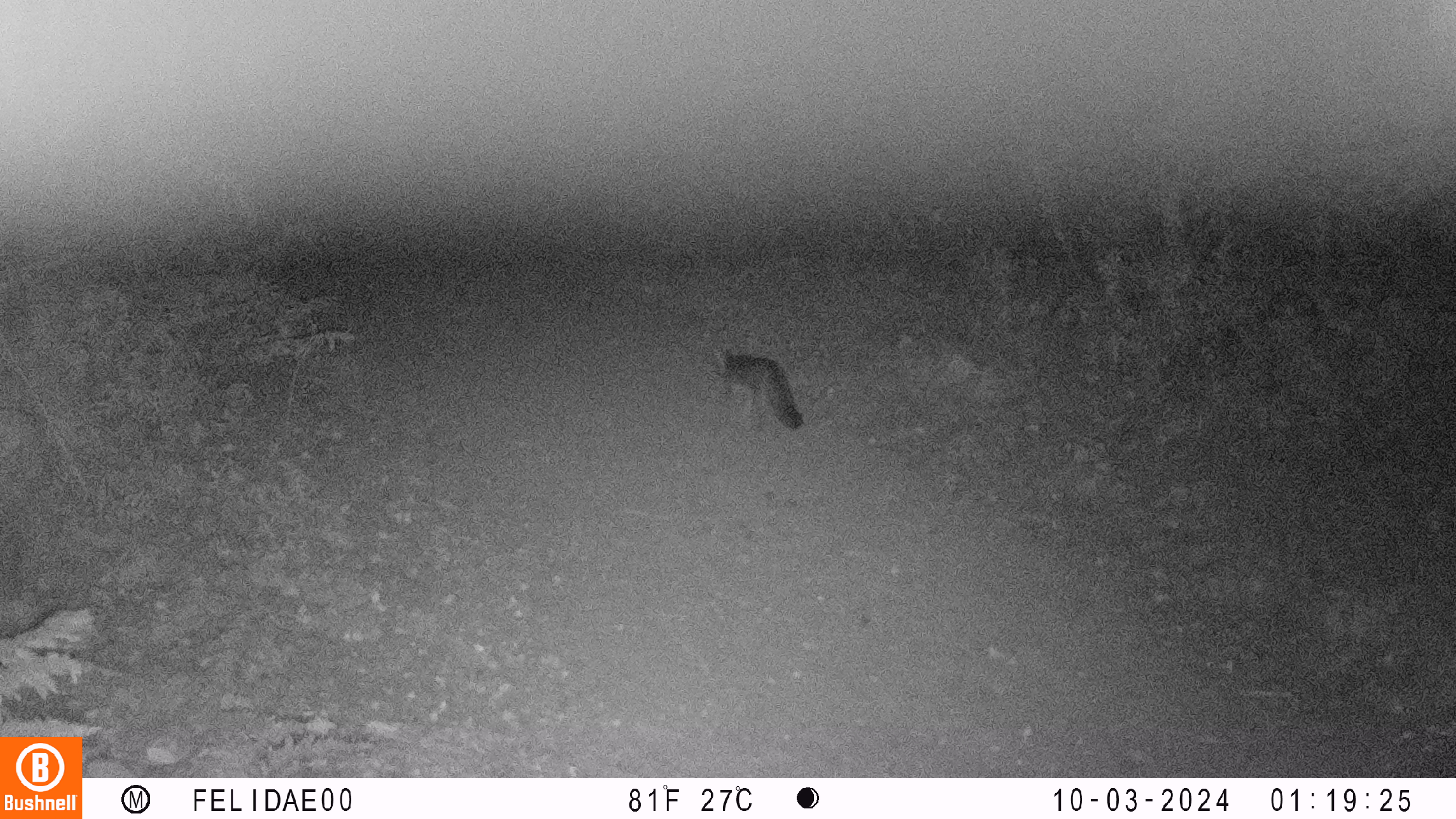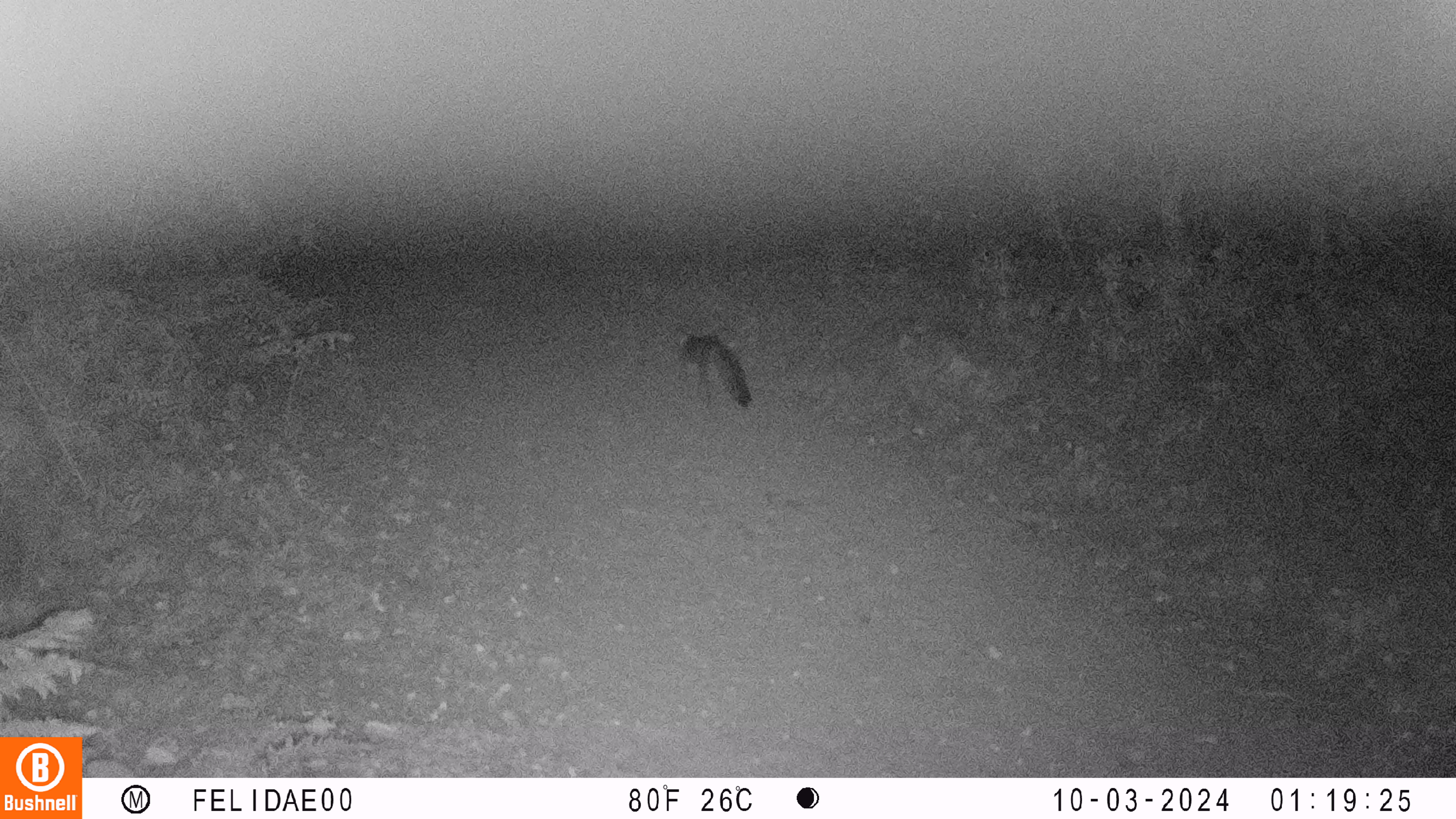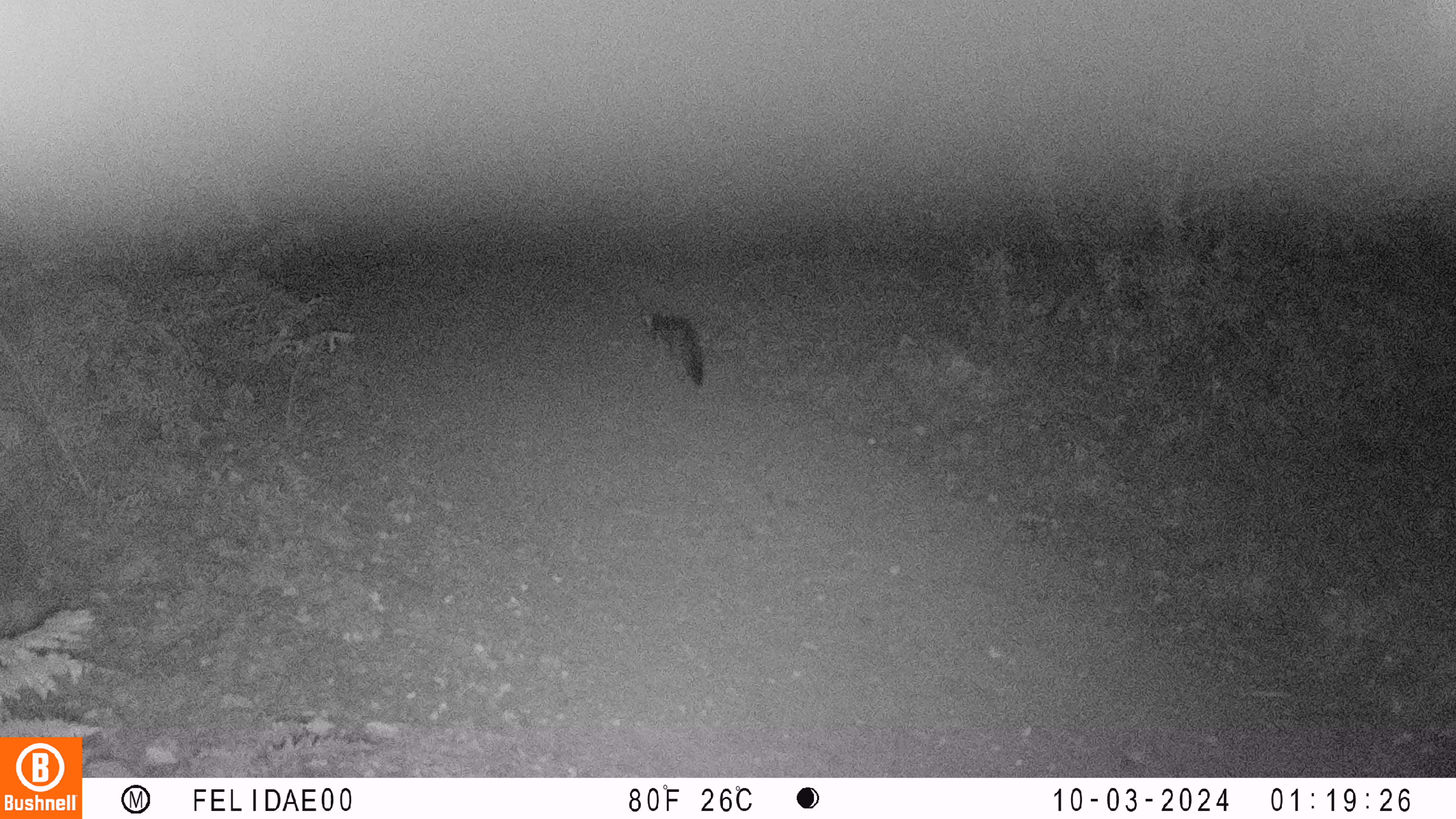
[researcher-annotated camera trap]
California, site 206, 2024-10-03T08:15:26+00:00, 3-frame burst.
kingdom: Animalia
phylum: Chordata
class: Mammalia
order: Carnivora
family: Canidae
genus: Urocyon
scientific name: Urocyon cinereoargenteus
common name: gray fox